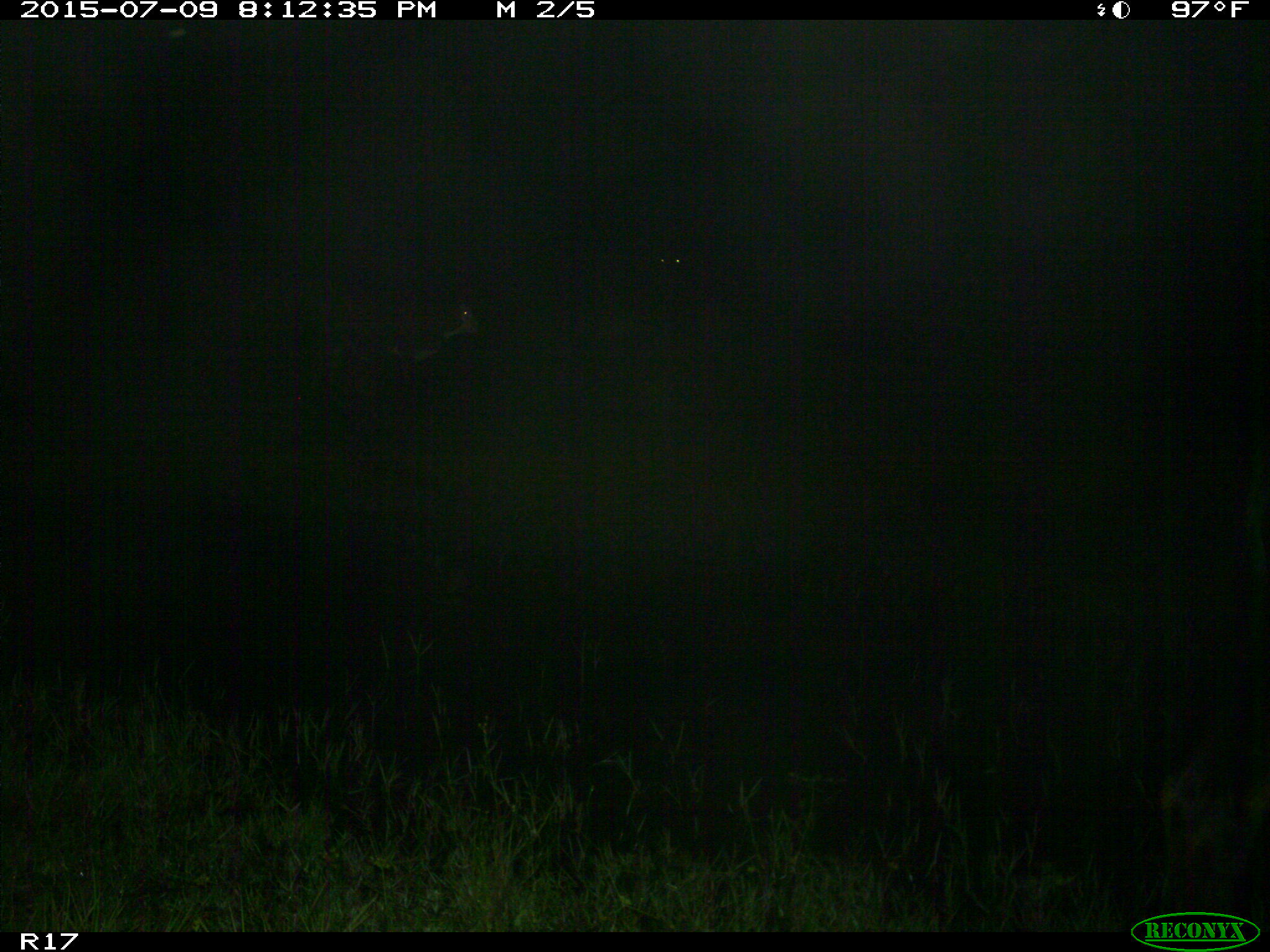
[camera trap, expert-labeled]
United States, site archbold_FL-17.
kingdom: Animalia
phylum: Chordata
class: Mammalia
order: Artiodactyla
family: Bovidae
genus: Bos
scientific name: Bos taurus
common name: domestic cow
Bos taurus (domestic cow).